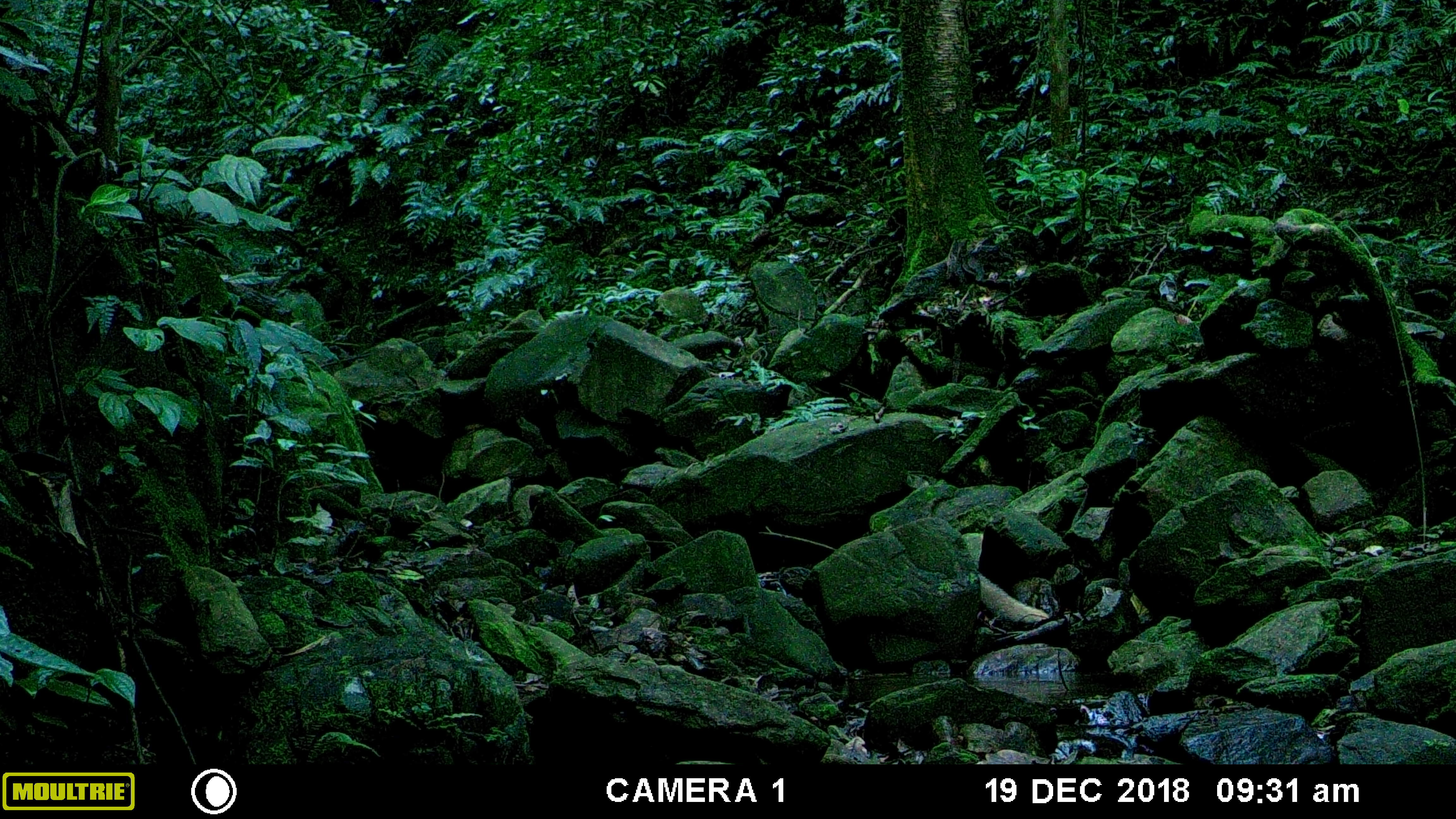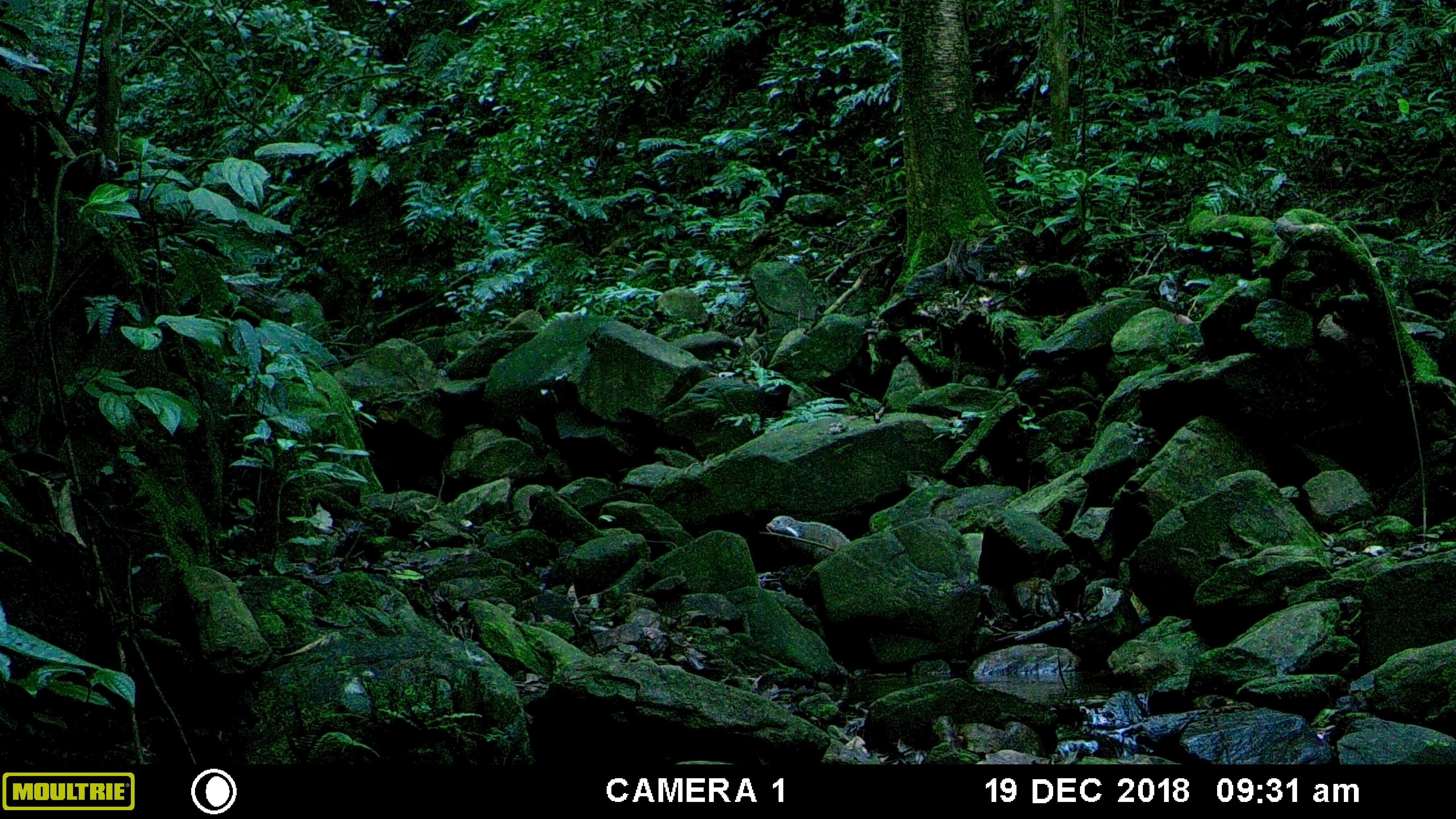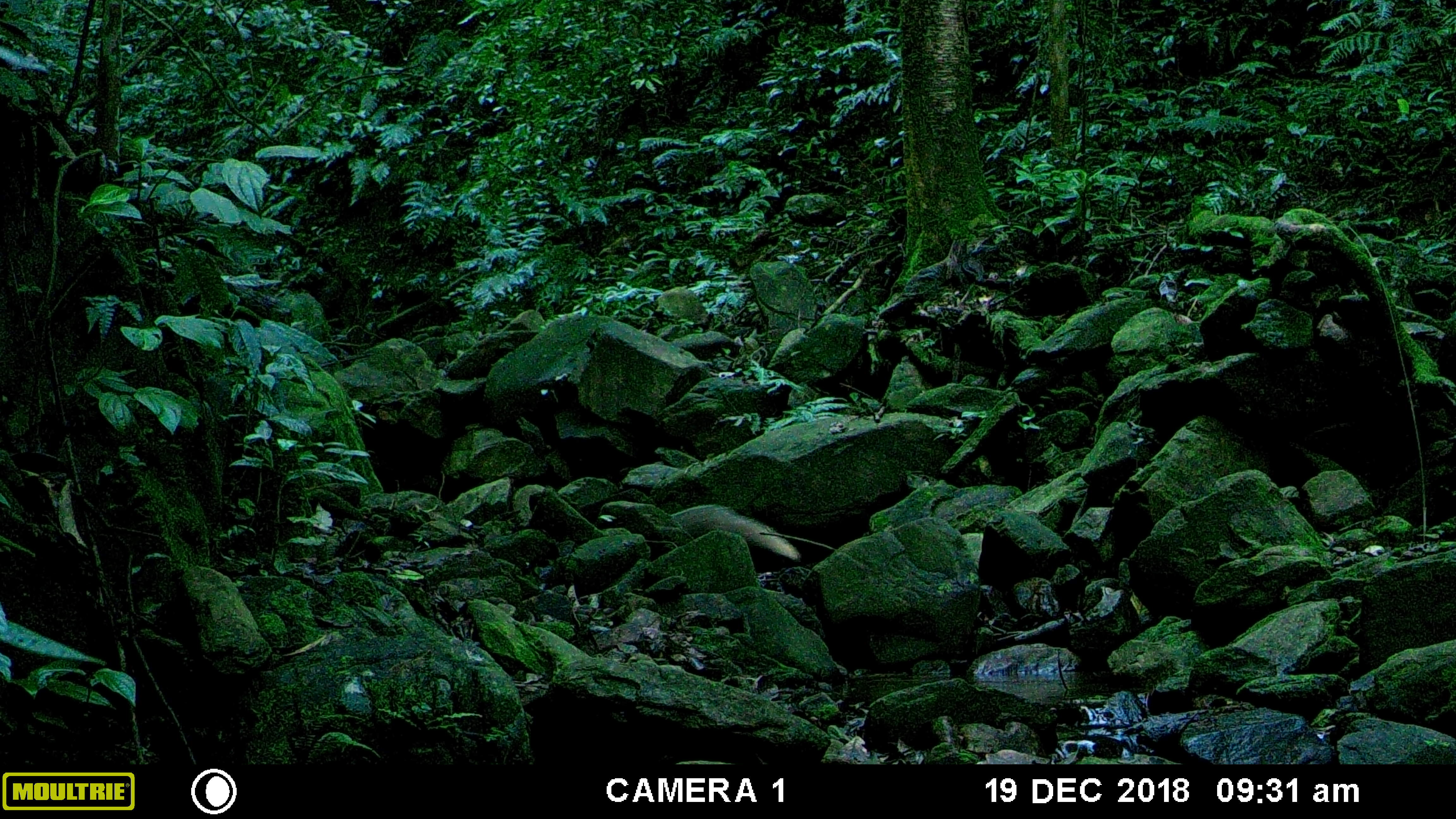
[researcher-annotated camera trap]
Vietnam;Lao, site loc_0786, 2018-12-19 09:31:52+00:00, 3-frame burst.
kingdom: Animalia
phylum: Chordata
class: Mammalia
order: Carnivora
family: Herpestidae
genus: Urva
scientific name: Urva urva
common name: crab-eating mongoose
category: crab eating mongoose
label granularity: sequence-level